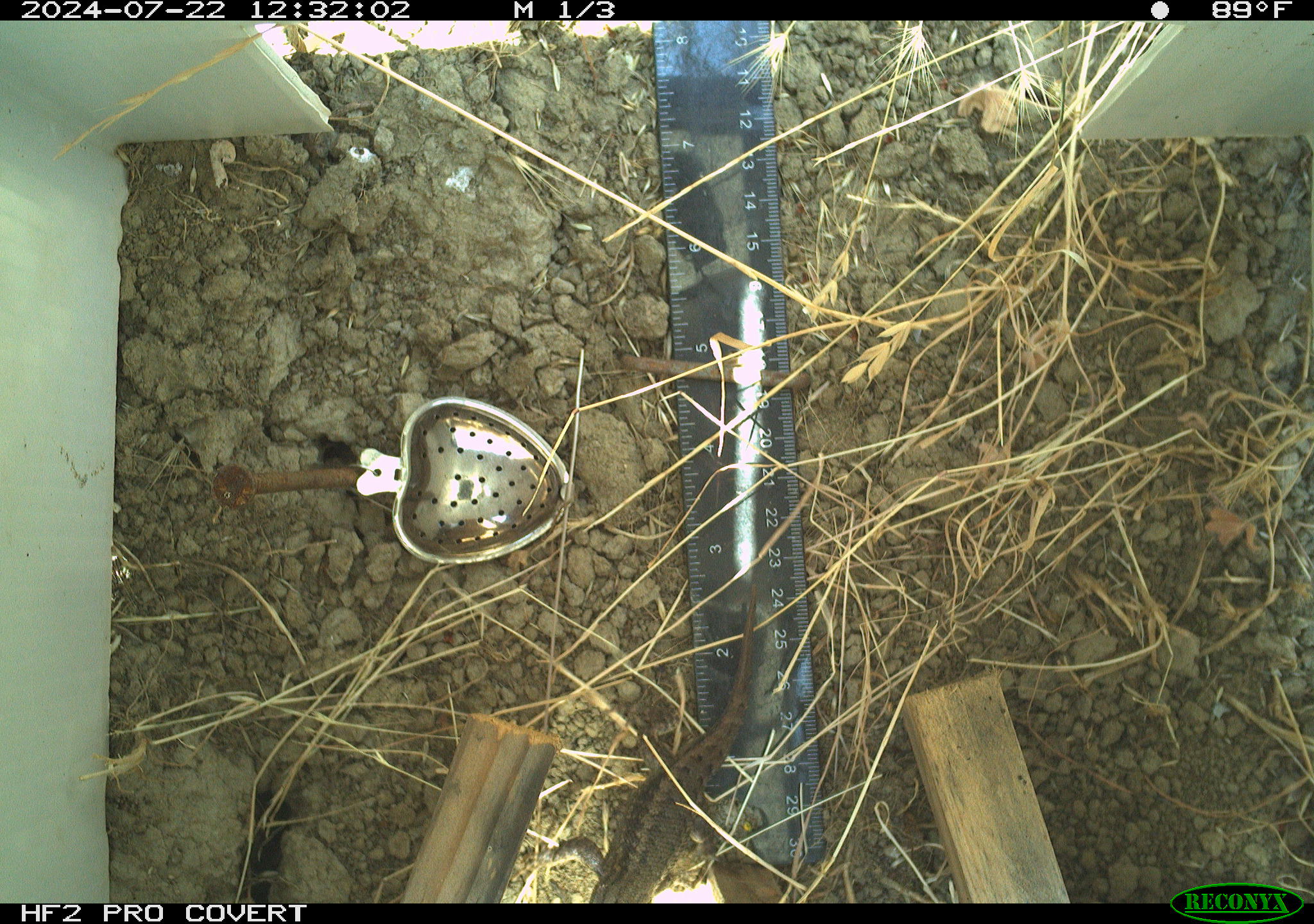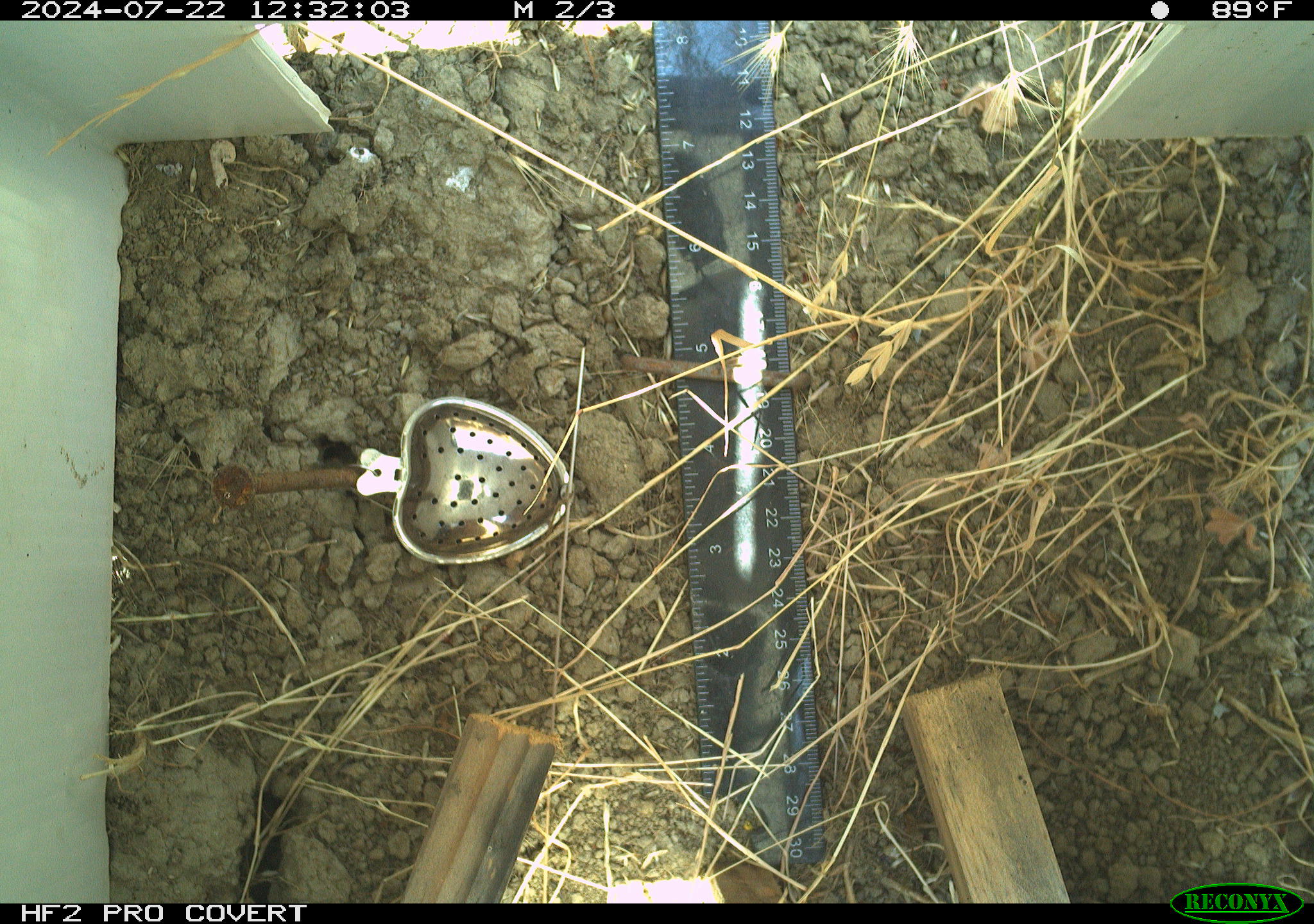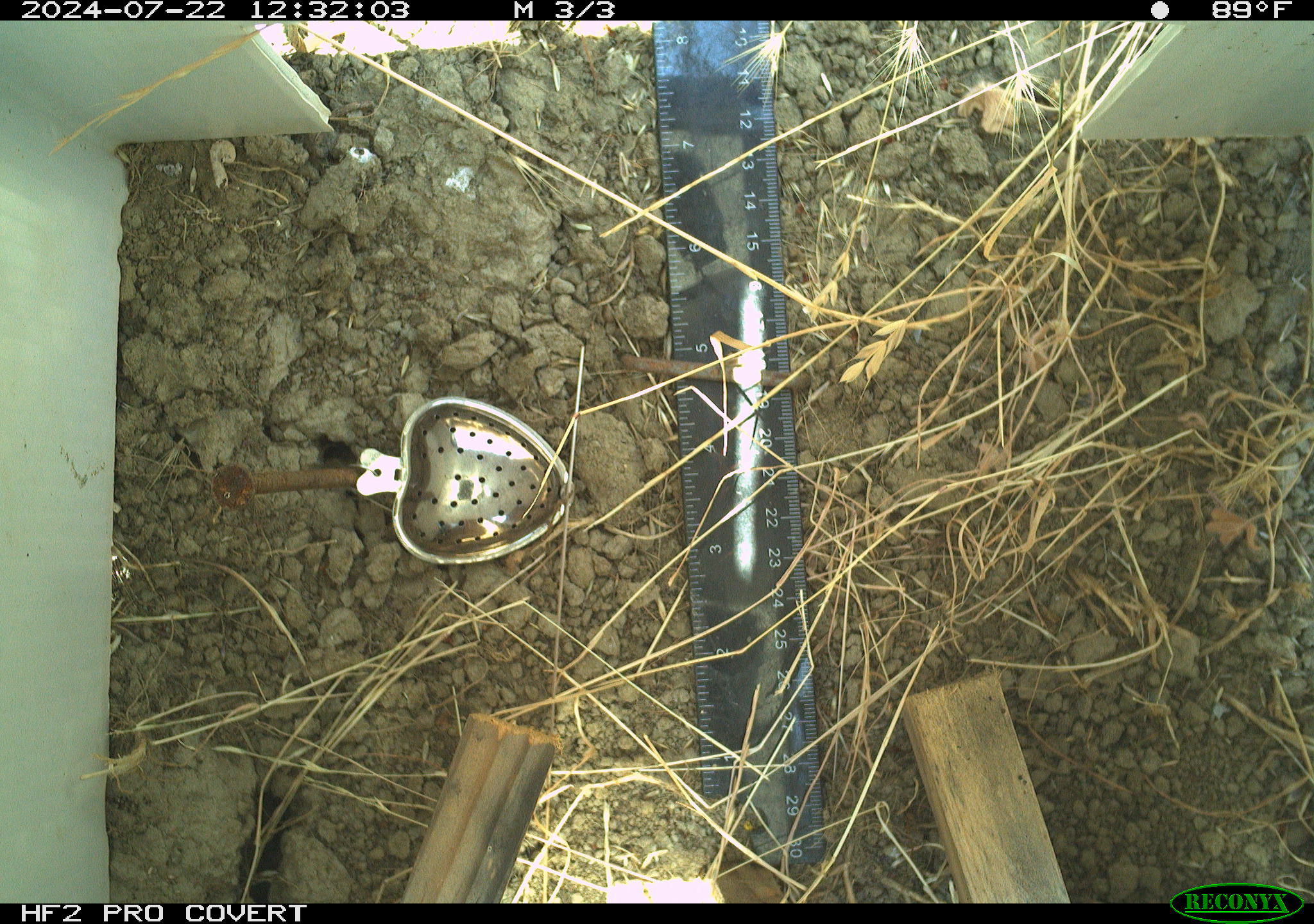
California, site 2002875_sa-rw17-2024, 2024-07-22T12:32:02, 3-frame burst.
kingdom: Animalia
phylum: Chordata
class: Reptilia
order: Squamata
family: Phrynosomatidae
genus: Sceloporus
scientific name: Sceloporus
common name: spiny lizards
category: sceloporus species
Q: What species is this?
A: Sceloporus species (spiny lizards) (Sceloporus).